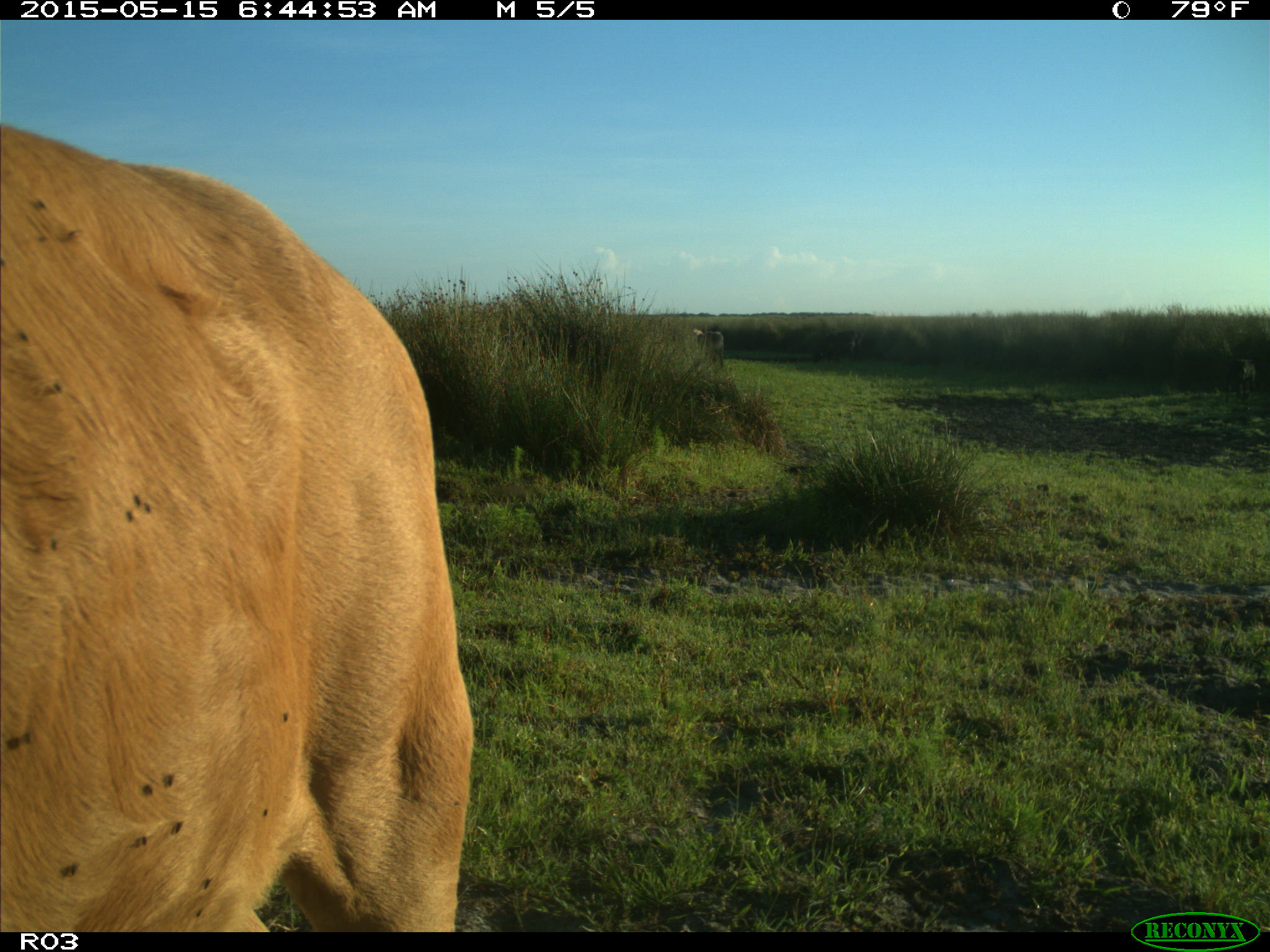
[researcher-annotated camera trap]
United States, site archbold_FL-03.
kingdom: Animalia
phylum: Chordata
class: Mammalia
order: Artiodactyla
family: Bovidae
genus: Bos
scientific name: Bos taurus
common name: domestic cow